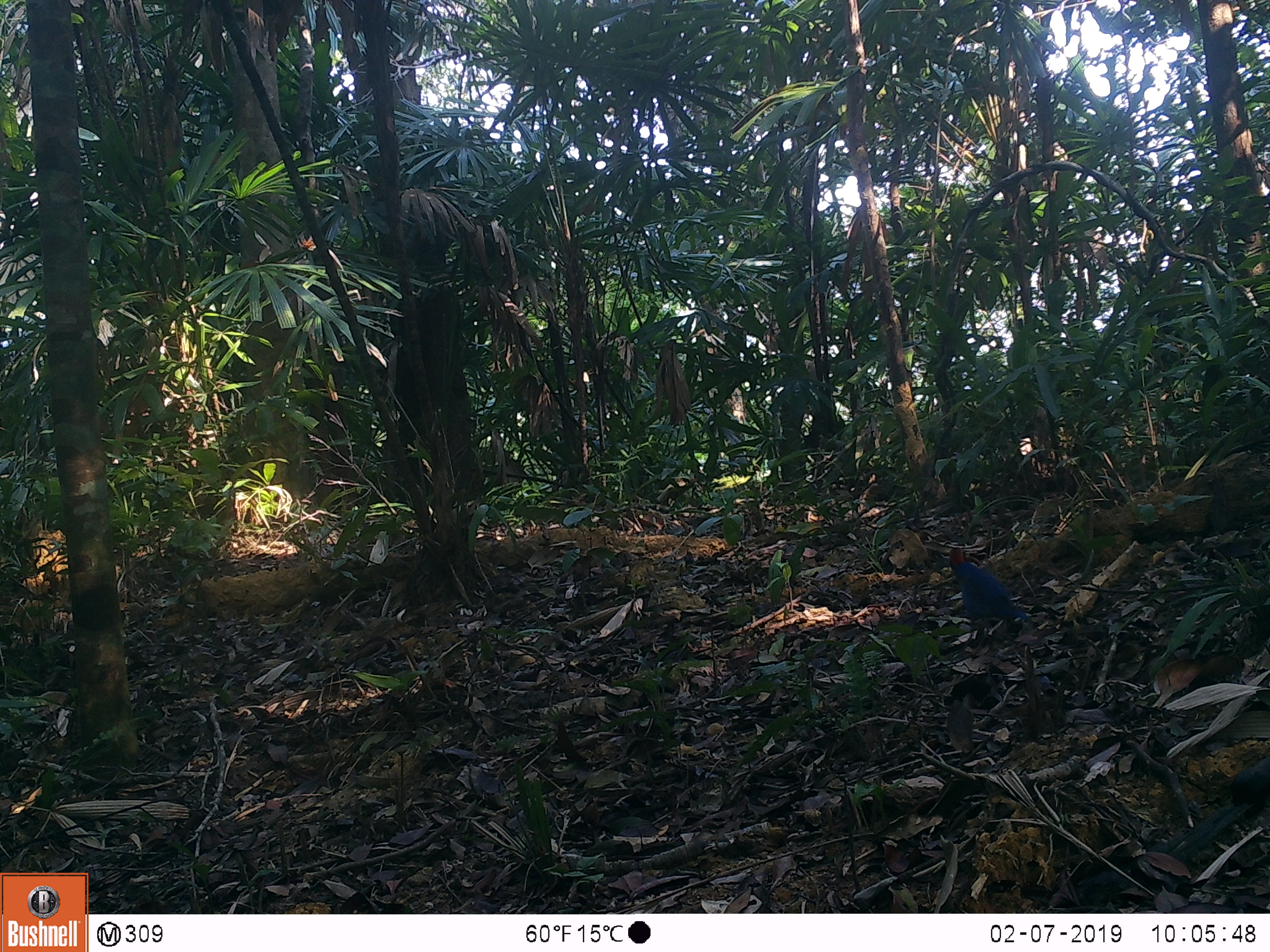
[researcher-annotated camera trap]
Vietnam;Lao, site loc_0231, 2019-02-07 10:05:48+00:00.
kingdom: Animalia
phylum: Chordata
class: Aves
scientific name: Aves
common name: bird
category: unidentified bird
Unidentified bird (bird) (Aves). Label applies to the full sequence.